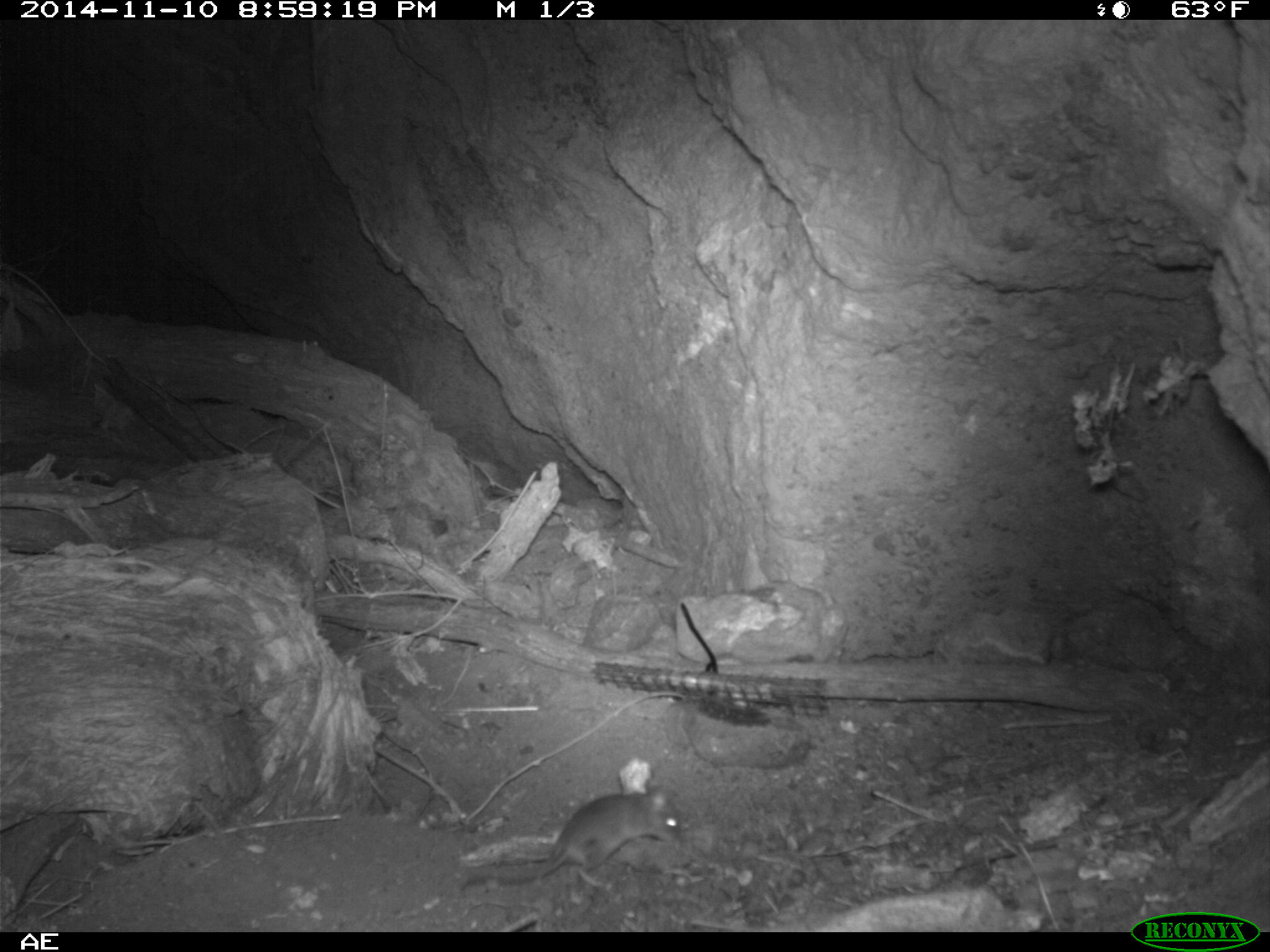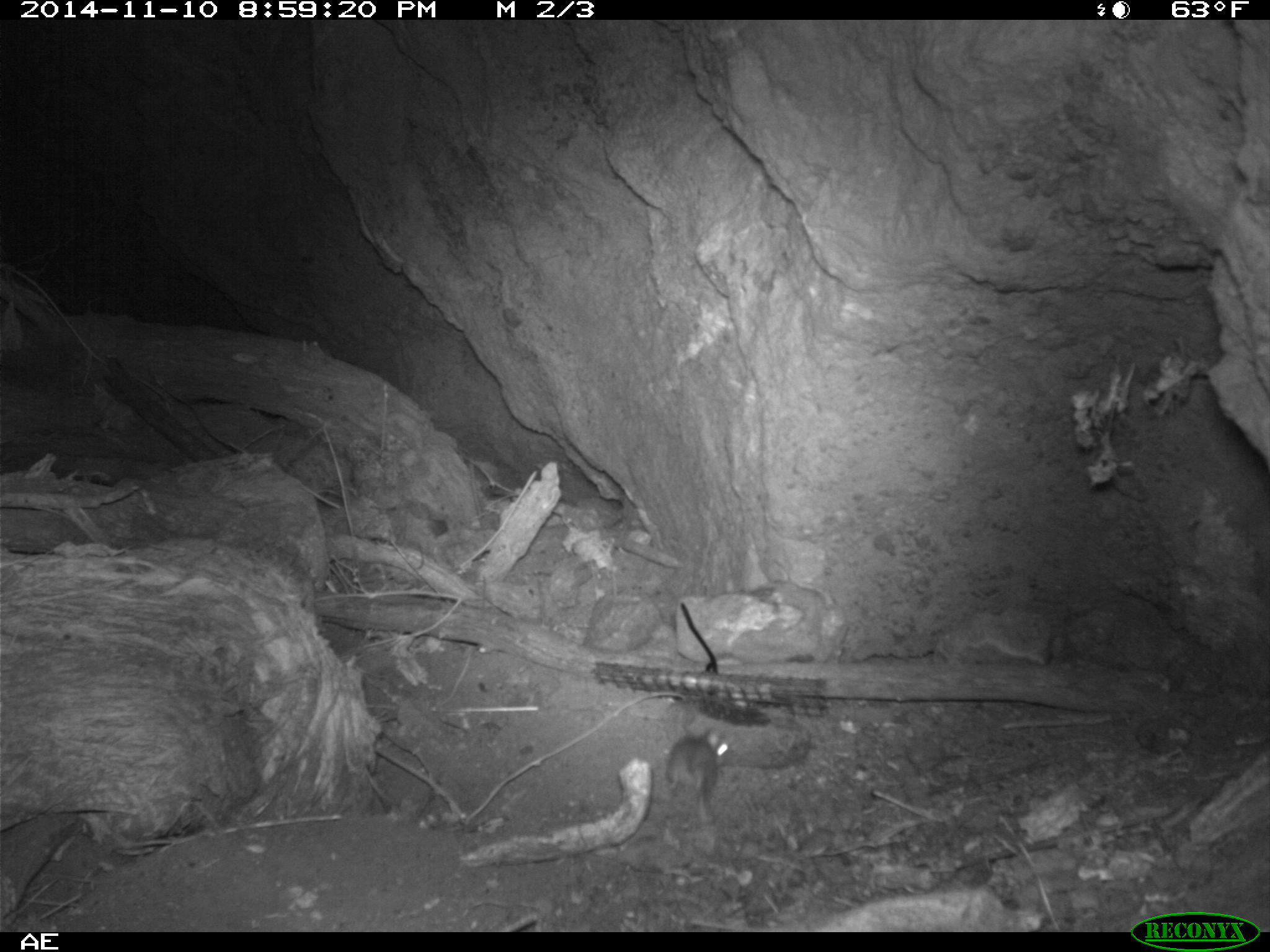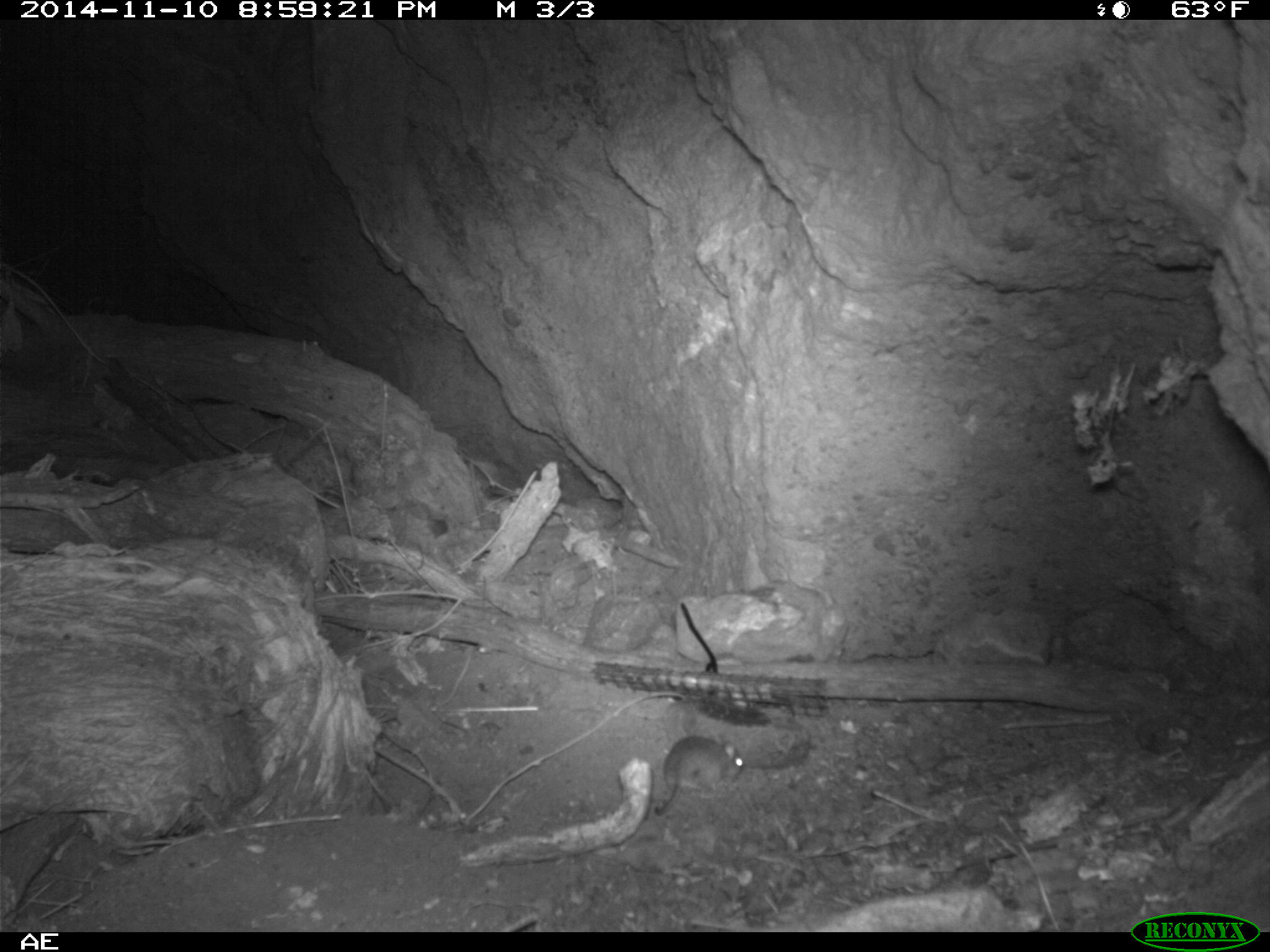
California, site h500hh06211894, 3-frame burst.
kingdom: Animalia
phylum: Chordata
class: Mammalia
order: Rodentia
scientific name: Rodentia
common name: rodent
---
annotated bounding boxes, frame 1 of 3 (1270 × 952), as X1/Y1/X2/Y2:
rodent: 456/791/683/889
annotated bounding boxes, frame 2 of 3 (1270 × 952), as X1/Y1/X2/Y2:
rodent: 665/727/732/823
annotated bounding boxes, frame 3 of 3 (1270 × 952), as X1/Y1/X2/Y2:
rodent: 654/735/745/816